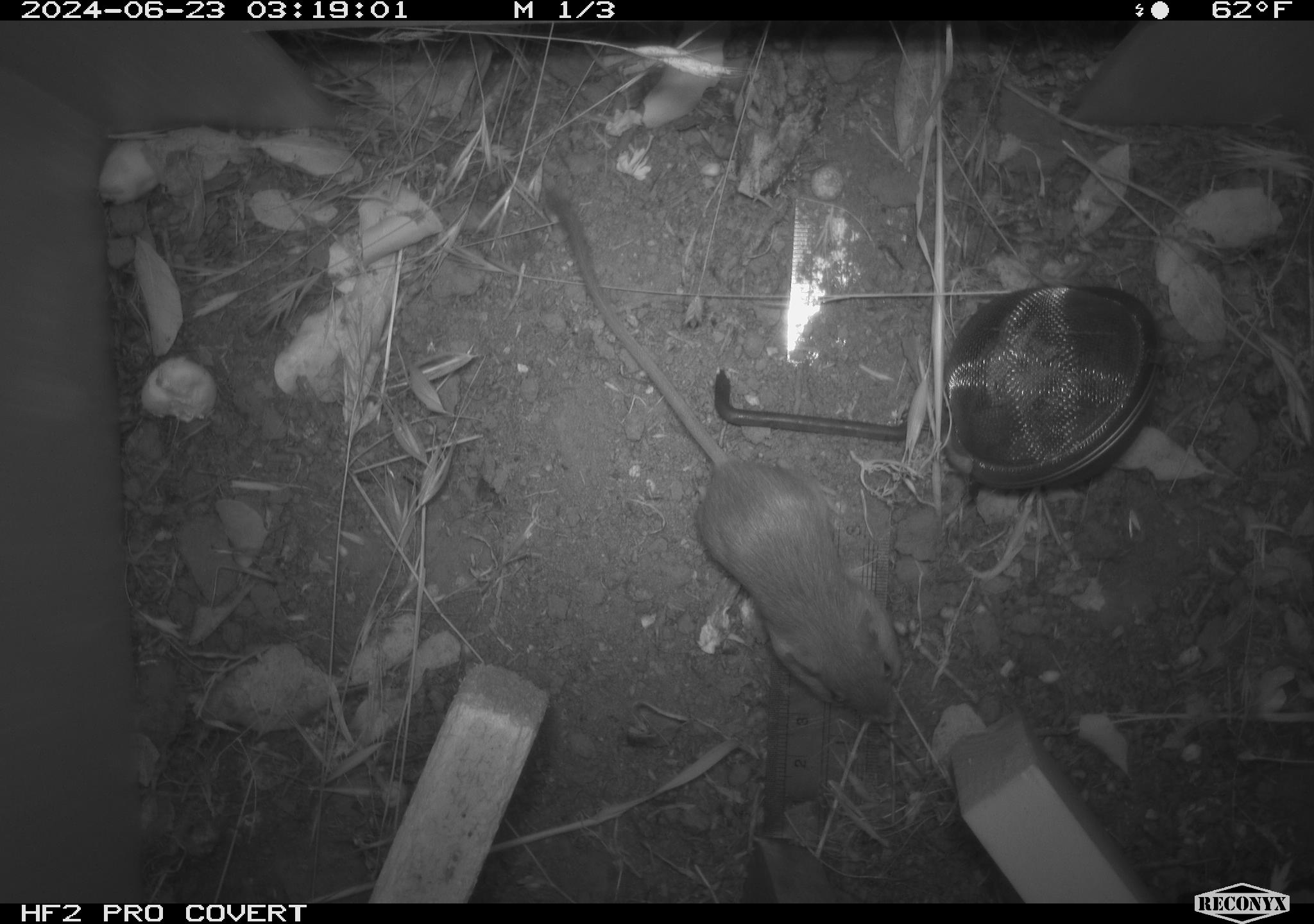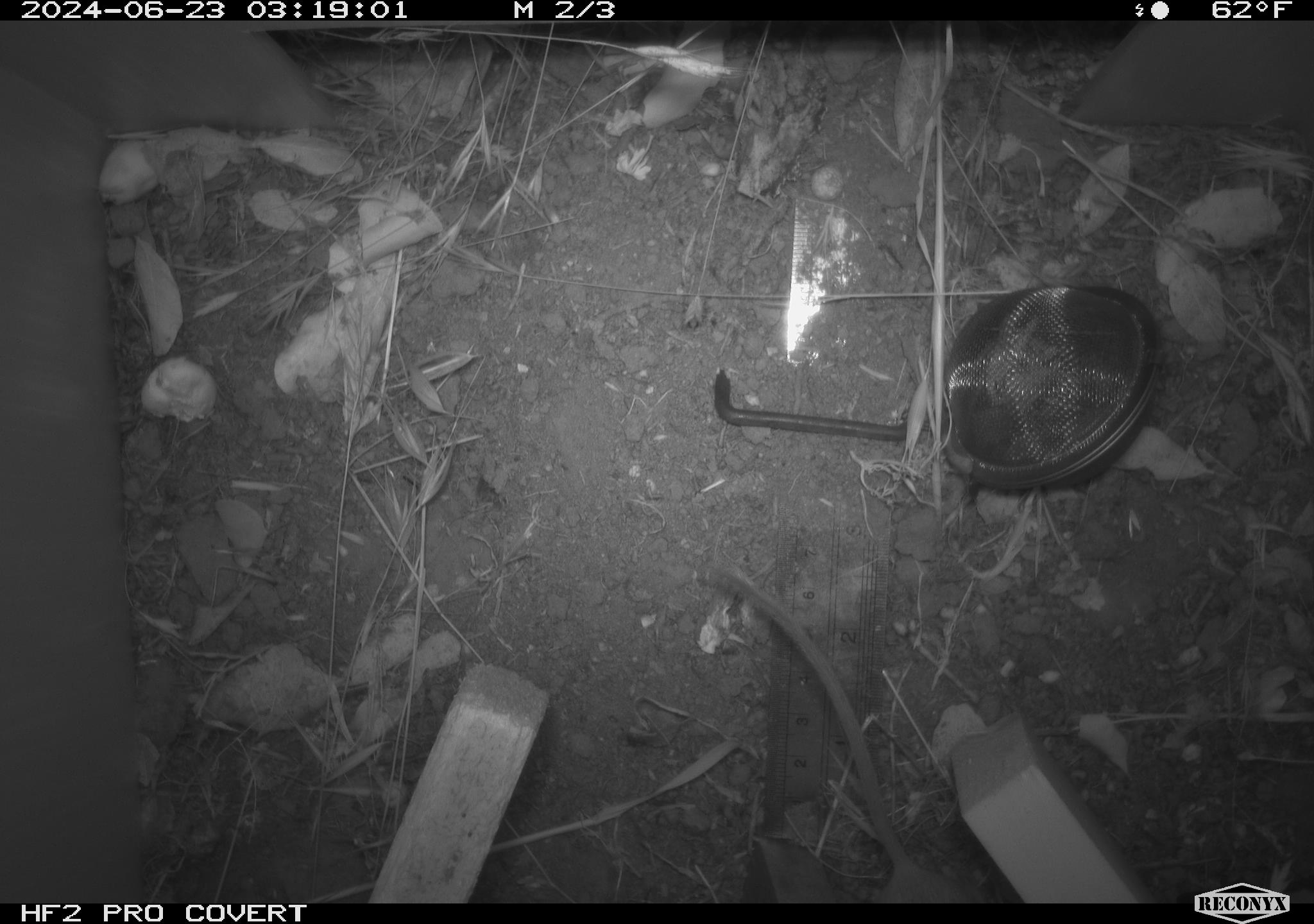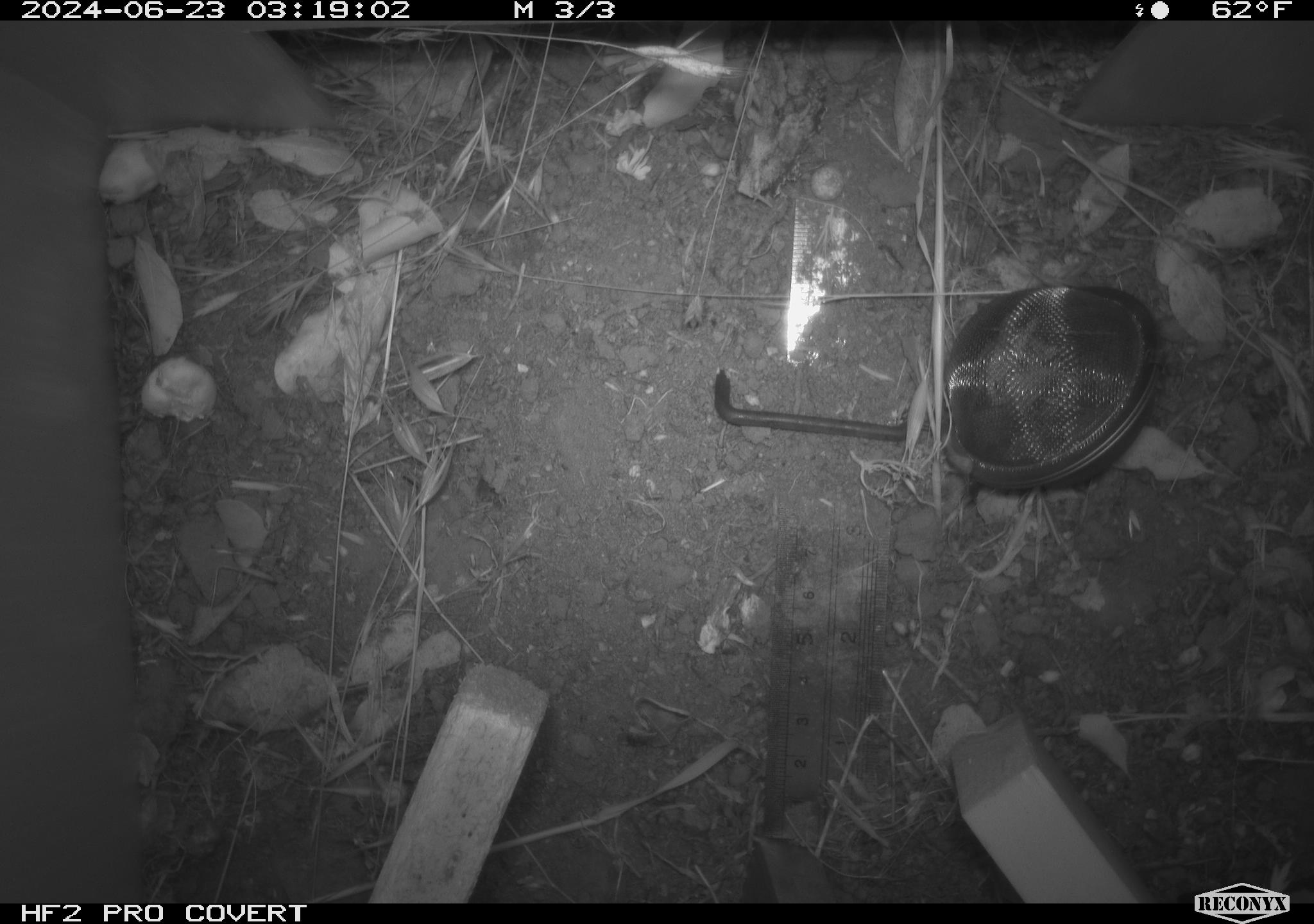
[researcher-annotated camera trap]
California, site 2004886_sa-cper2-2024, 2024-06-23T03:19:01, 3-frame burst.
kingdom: Animalia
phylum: Chordata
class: Mammalia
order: Rodentia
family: Heteromyidae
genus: Dipodomys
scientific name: Dipodomys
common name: kangaroo rats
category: dipodomys species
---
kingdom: Animalia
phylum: Chordata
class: Mammalia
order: Rodentia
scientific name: Rodentia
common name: rodent